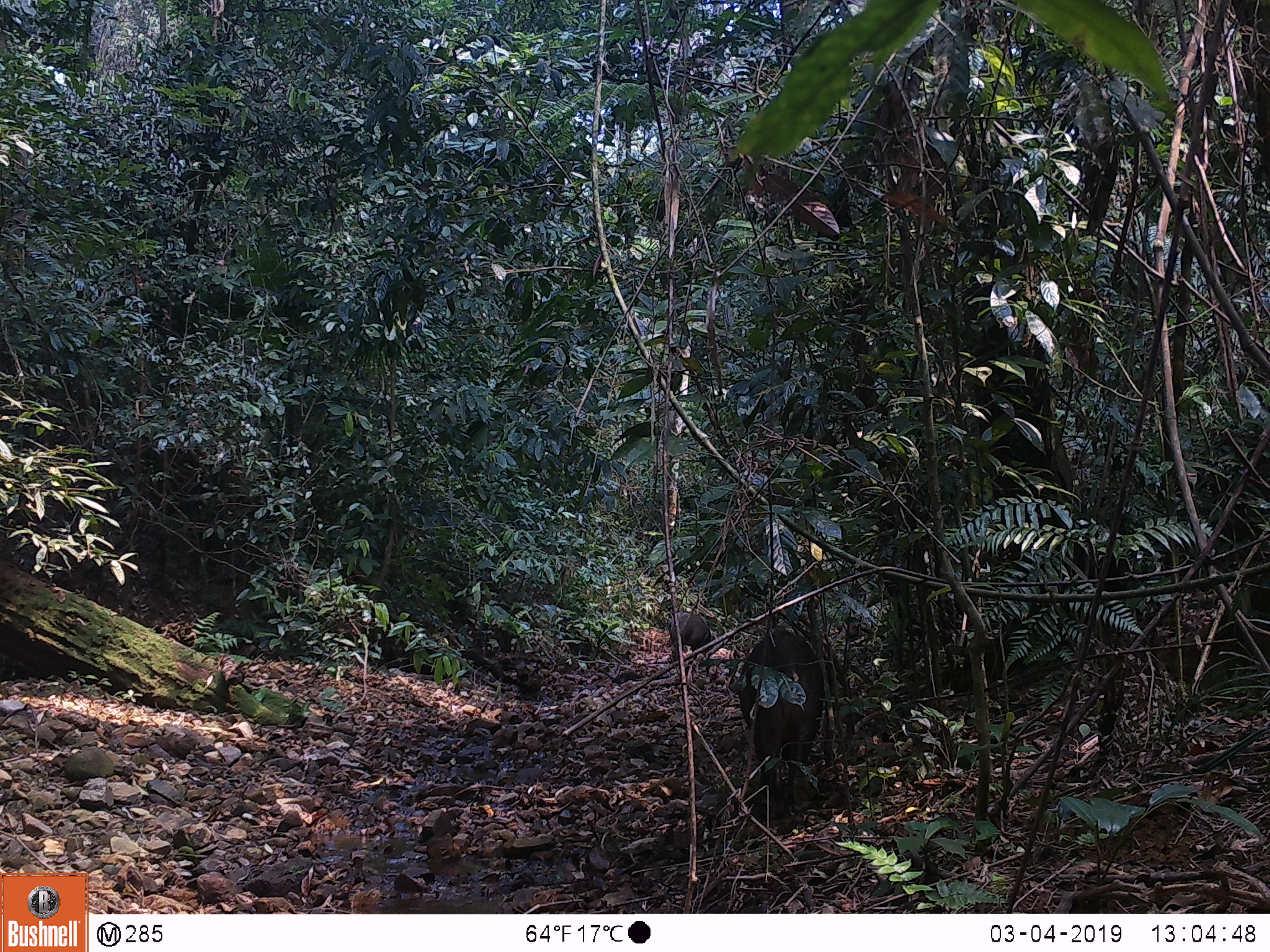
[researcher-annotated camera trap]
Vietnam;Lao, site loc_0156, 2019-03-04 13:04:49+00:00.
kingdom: Animalia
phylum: Chordata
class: Mammalia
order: Artiodactyla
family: Suidae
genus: Sus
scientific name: Sus scrofa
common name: eurasian wild pig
Eurasian wild pig (Sus scrofa). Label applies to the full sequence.